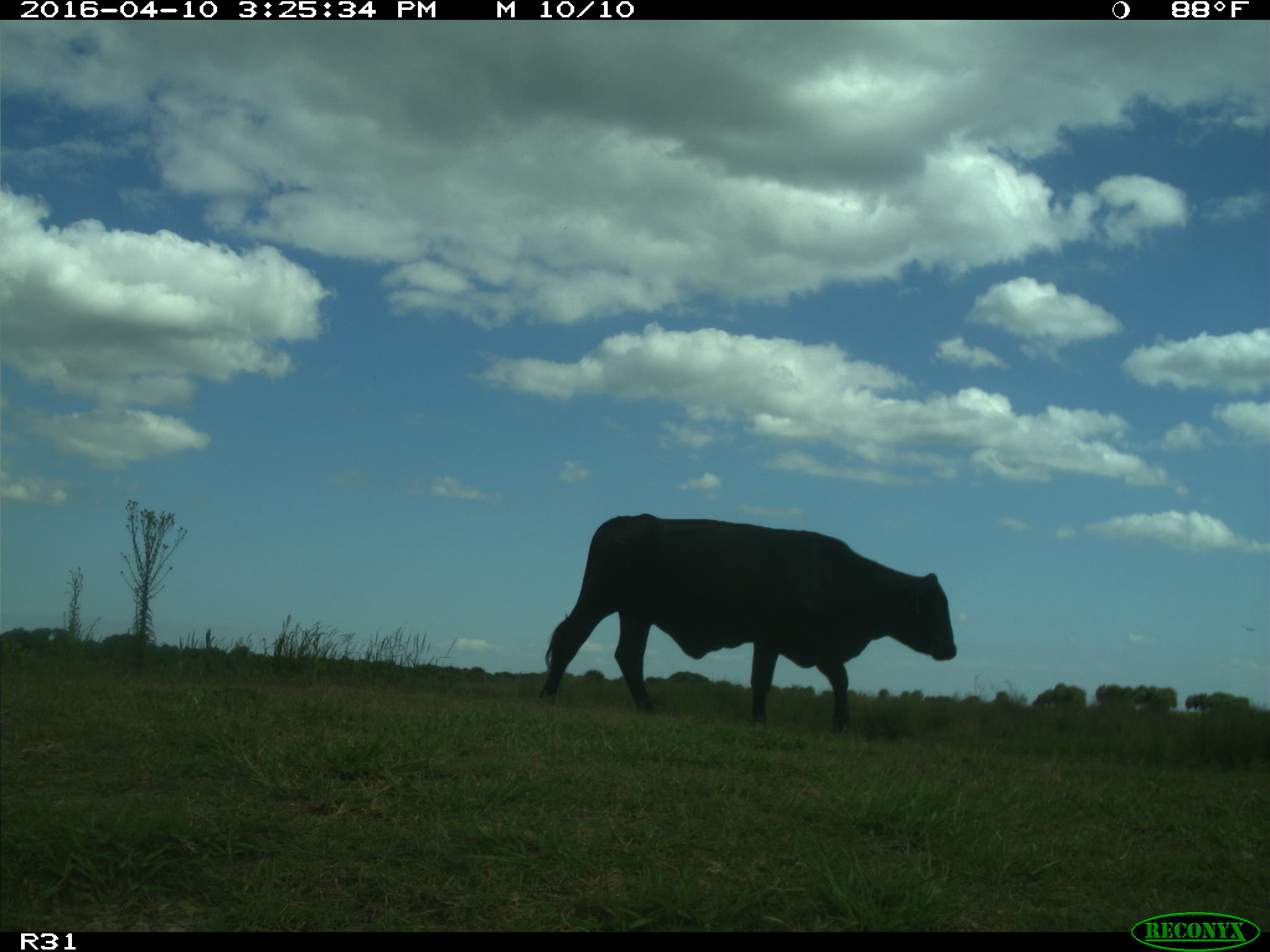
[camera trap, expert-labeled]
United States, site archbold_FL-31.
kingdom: Animalia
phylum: Chordata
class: Mammalia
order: Artiodactyla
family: Bovidae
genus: Bos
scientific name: Bos taurus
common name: domestic cow